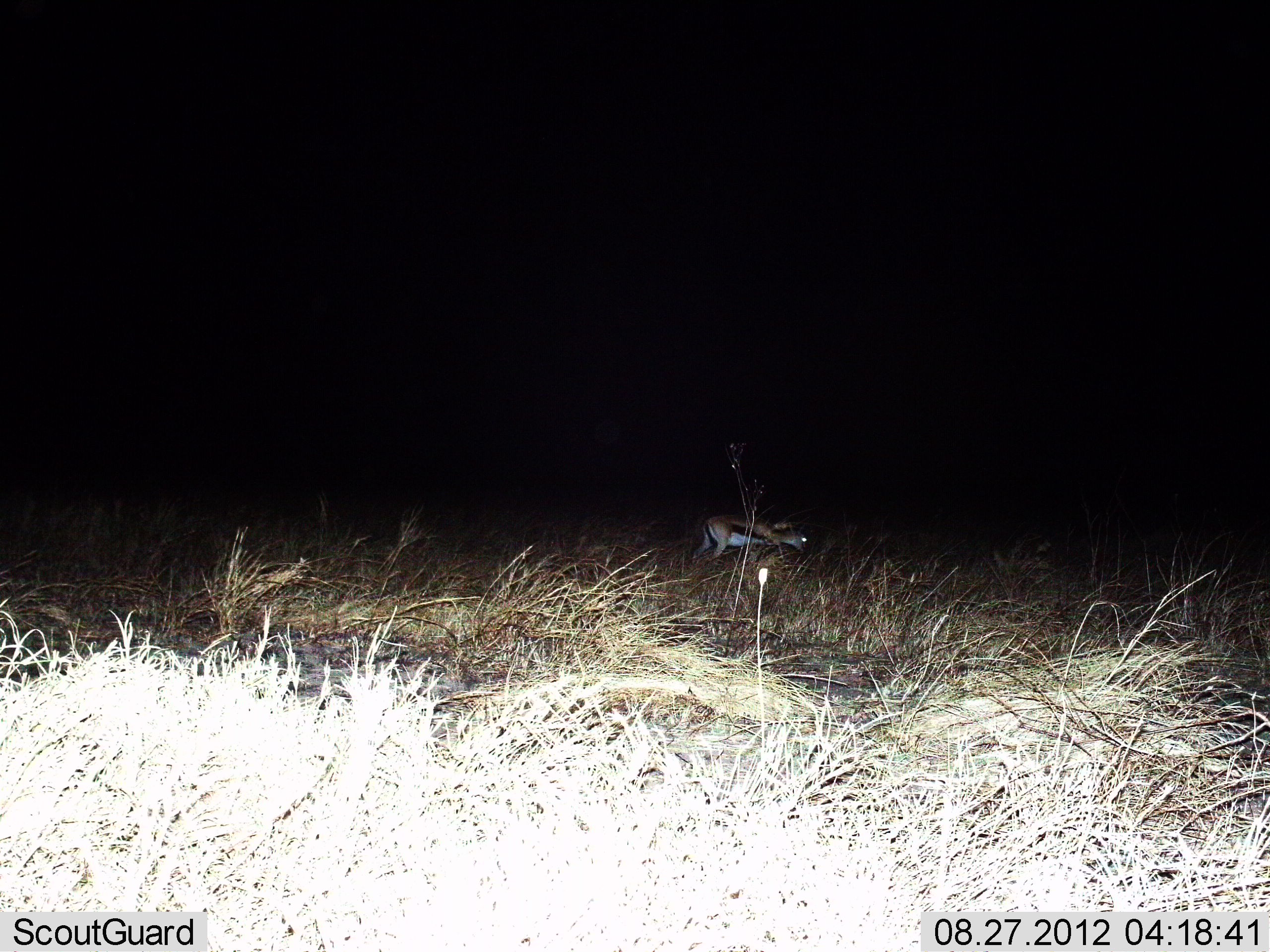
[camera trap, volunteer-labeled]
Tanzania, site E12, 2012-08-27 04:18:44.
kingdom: Animalia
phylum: Chordata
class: Mammalia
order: Artiodactyla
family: Bovidae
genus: Eudorcas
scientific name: Eudorcas thomsonii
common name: thomson's gazelle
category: gazellethomsons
Gazellethomsons (thomson's gazelle) (Eudorcas thomsonii), count 1. Behavior (volunteer vote fractions): standing 36%, resting 0%, moving 45%, interacting 0%. Young present (vote fraction): 0%. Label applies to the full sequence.